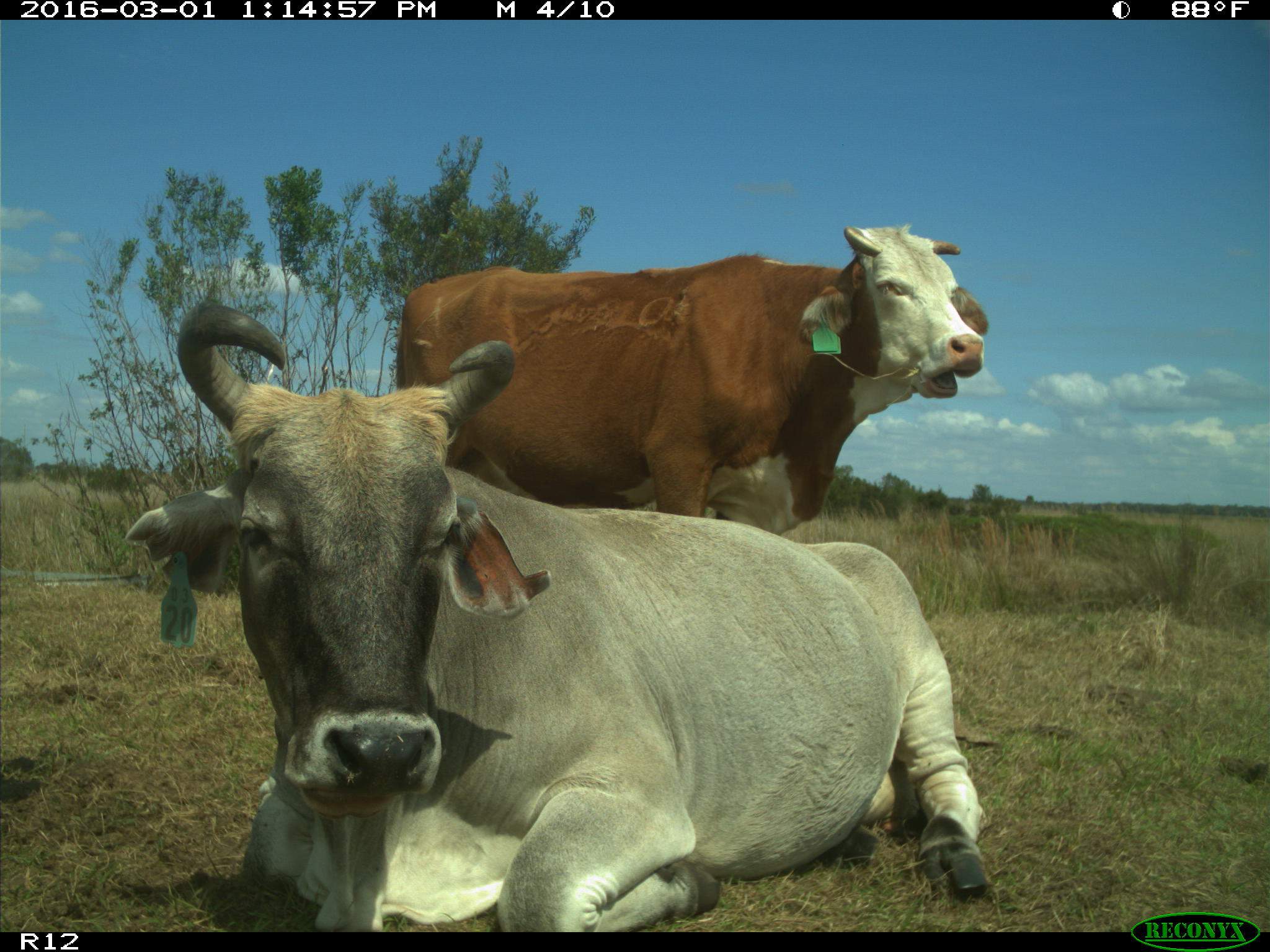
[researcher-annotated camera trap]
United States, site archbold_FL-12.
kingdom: Animalia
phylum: Chordata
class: Mammalia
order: Artiodactyla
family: Bovidae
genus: Bos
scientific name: Bos taurus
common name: domestic cow